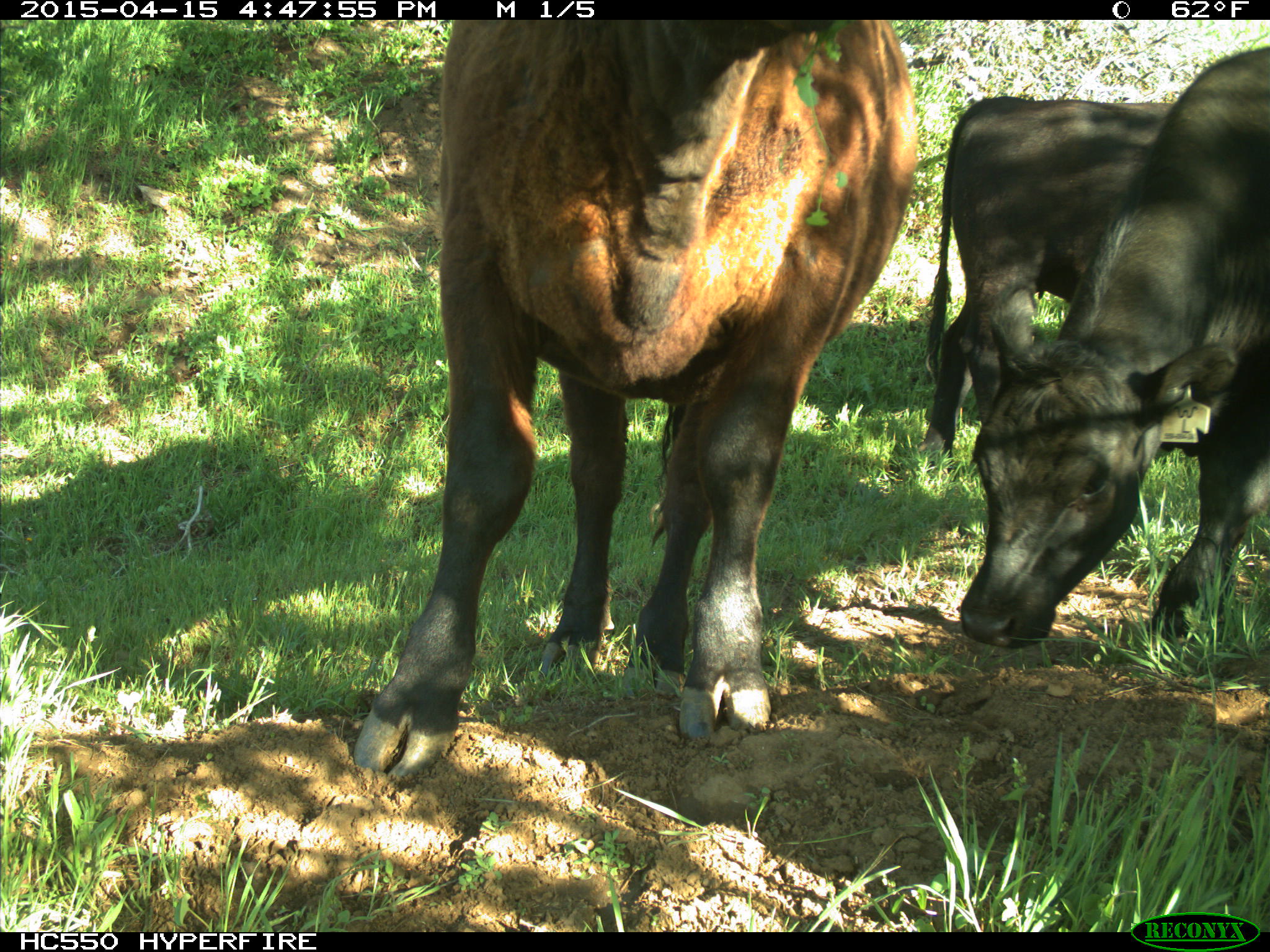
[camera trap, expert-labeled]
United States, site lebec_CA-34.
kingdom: Animalia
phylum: Chordata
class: Mammalia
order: Artiodactyla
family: Bovidae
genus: Bos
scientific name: Bos taurus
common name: domestic cow